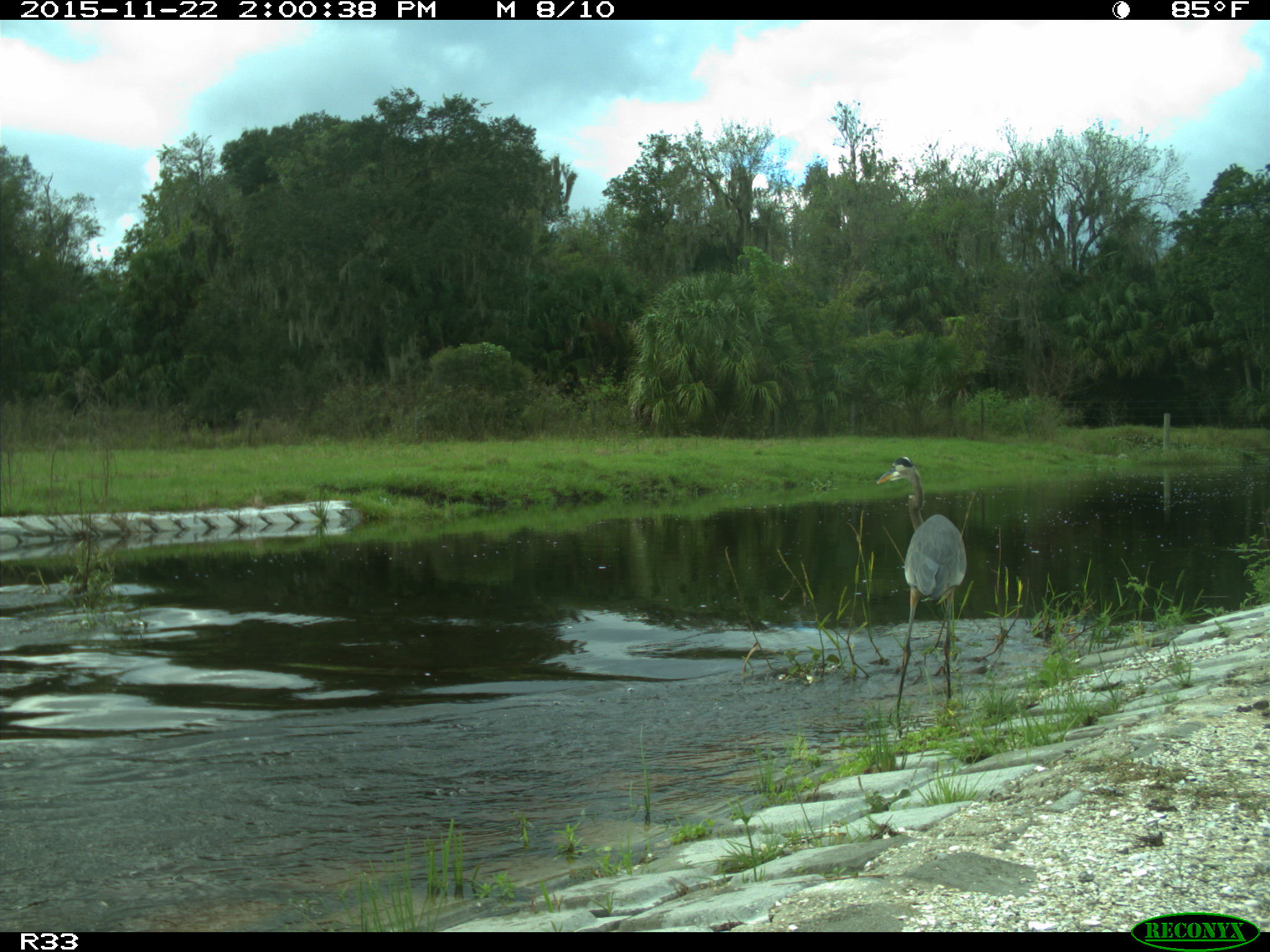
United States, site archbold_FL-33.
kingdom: Animalia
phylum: Chordata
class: Aves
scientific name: Aves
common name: birds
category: unidentified bird